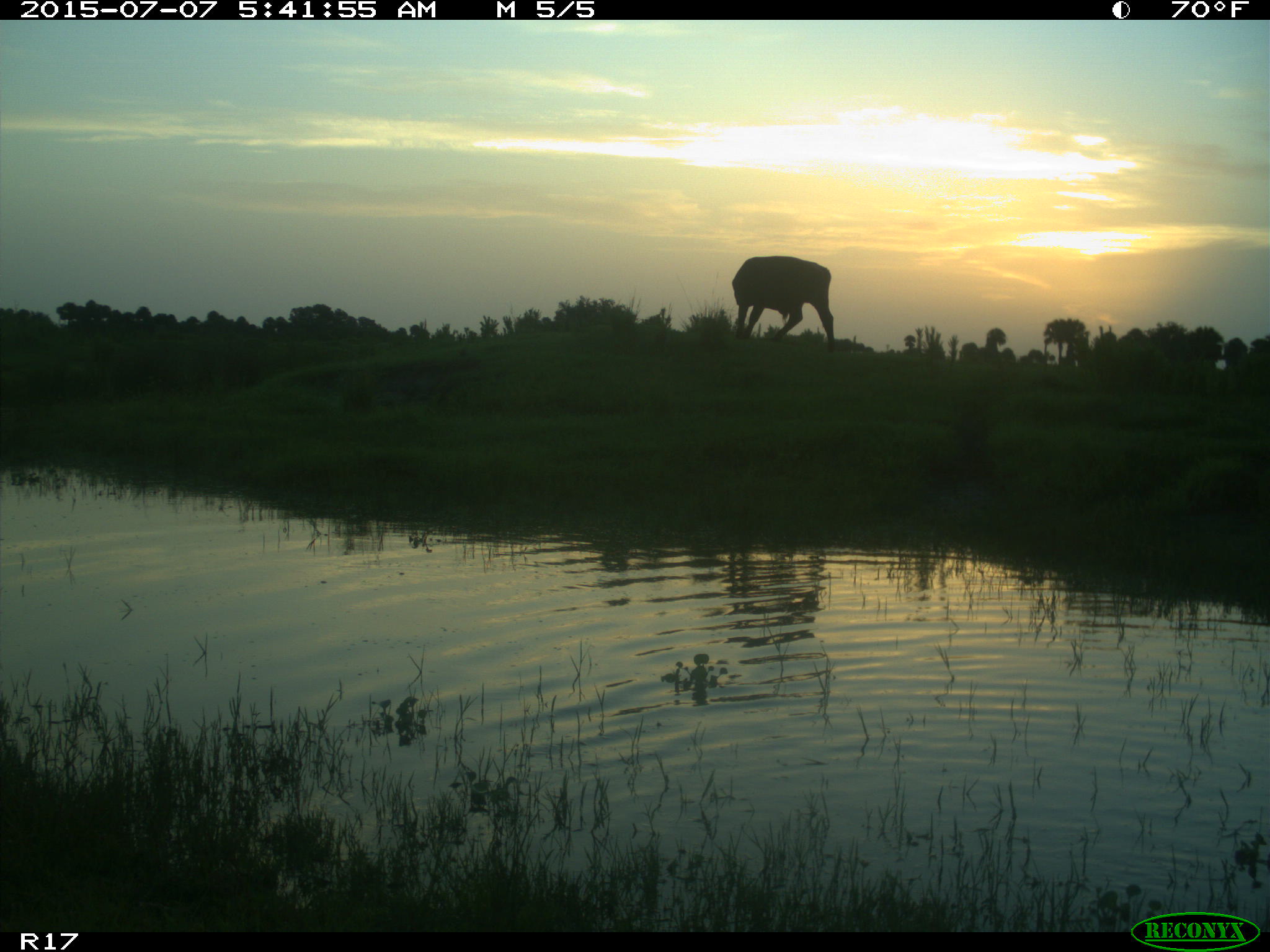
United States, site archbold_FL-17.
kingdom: Animalia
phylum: Chordata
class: Mammalia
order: Artiodactyla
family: Bovidae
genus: Bos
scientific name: Bos taurus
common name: domestic cow